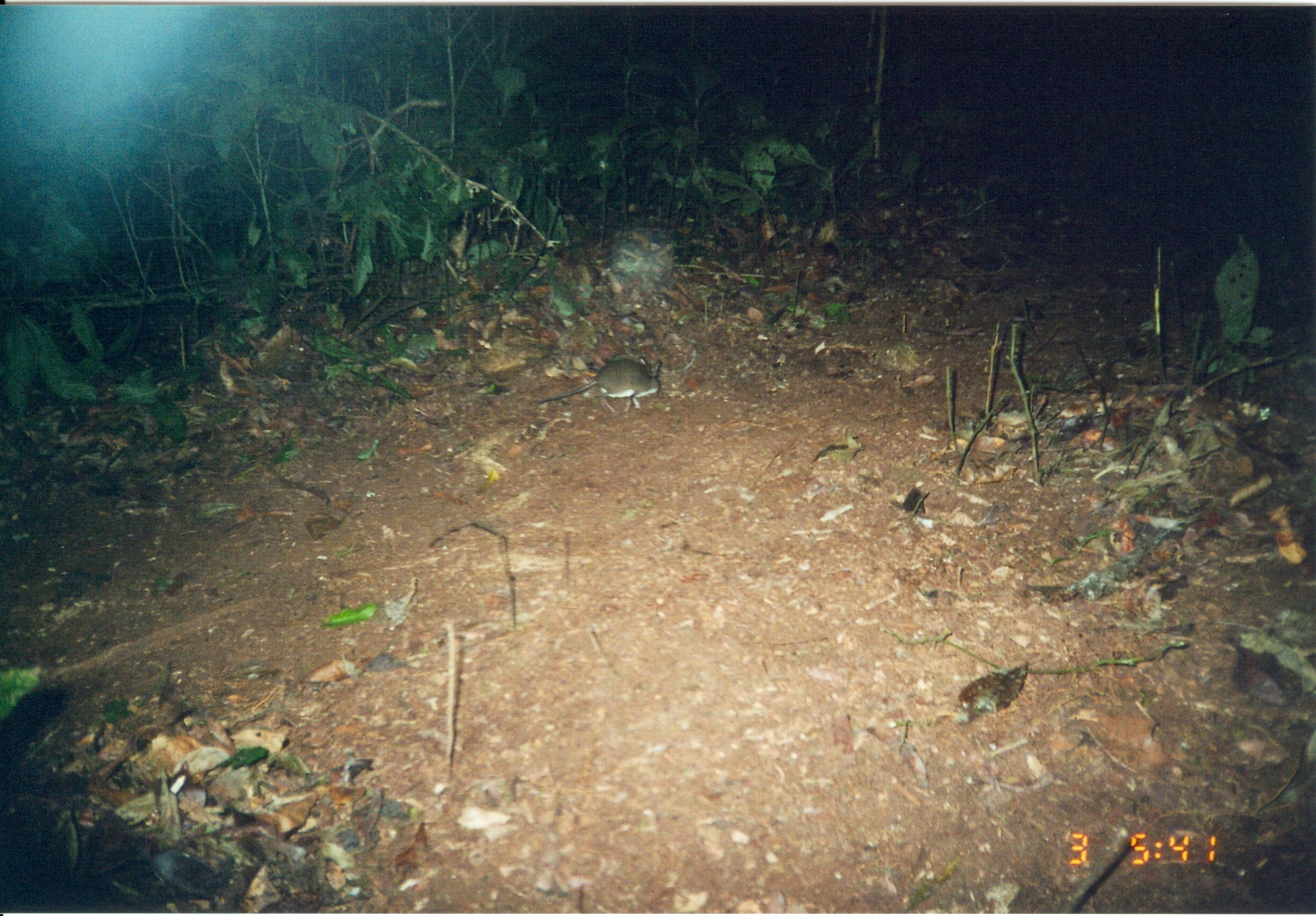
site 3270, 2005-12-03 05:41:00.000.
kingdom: Animalia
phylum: Chordata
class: Mammalia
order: Macroscelidea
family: Macroscelididae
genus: Petrodromus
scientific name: Petrodromus tetradactylus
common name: four-toed sengi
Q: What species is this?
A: Petrodromus tetradactylus (four-toed sengi).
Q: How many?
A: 1.